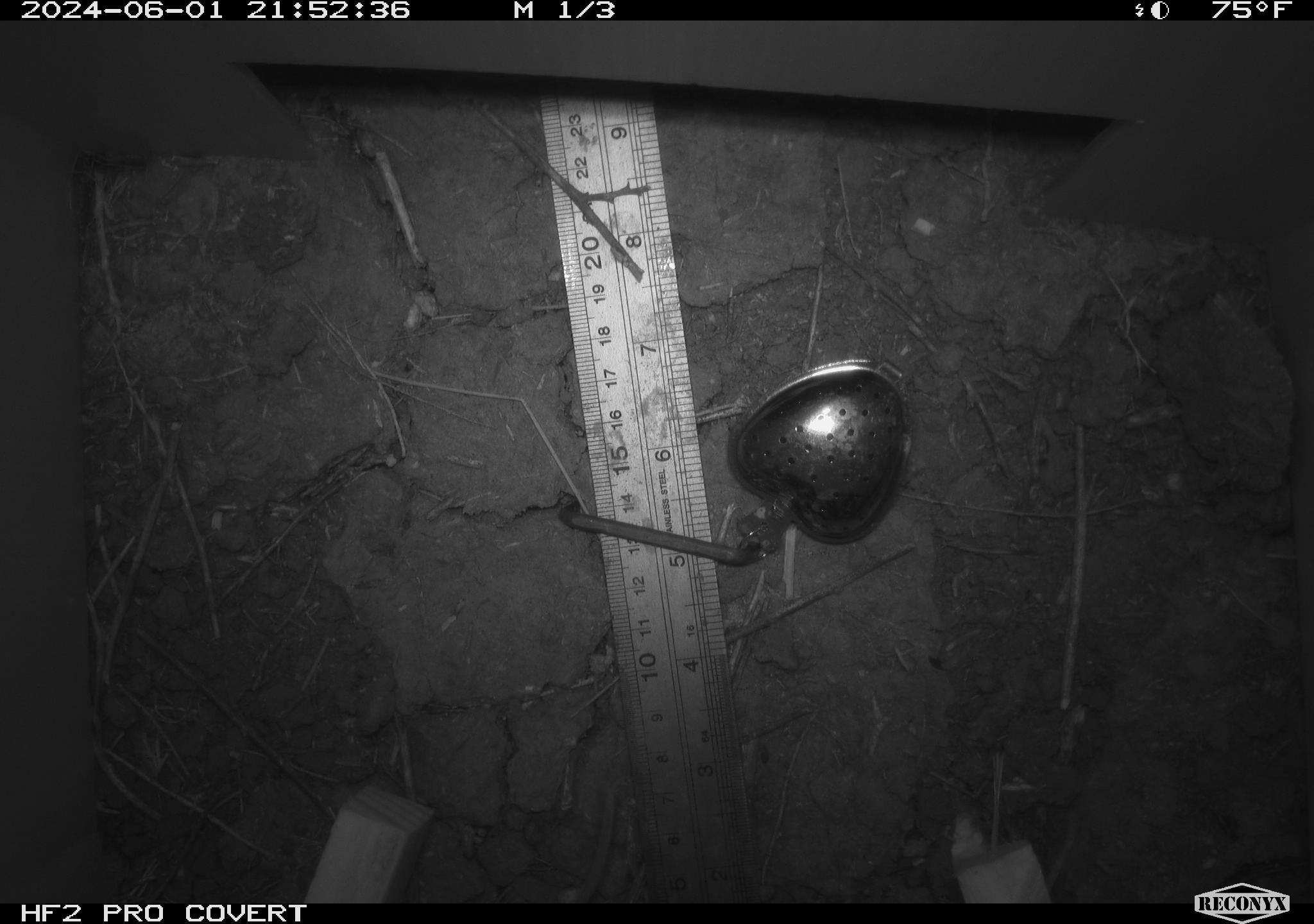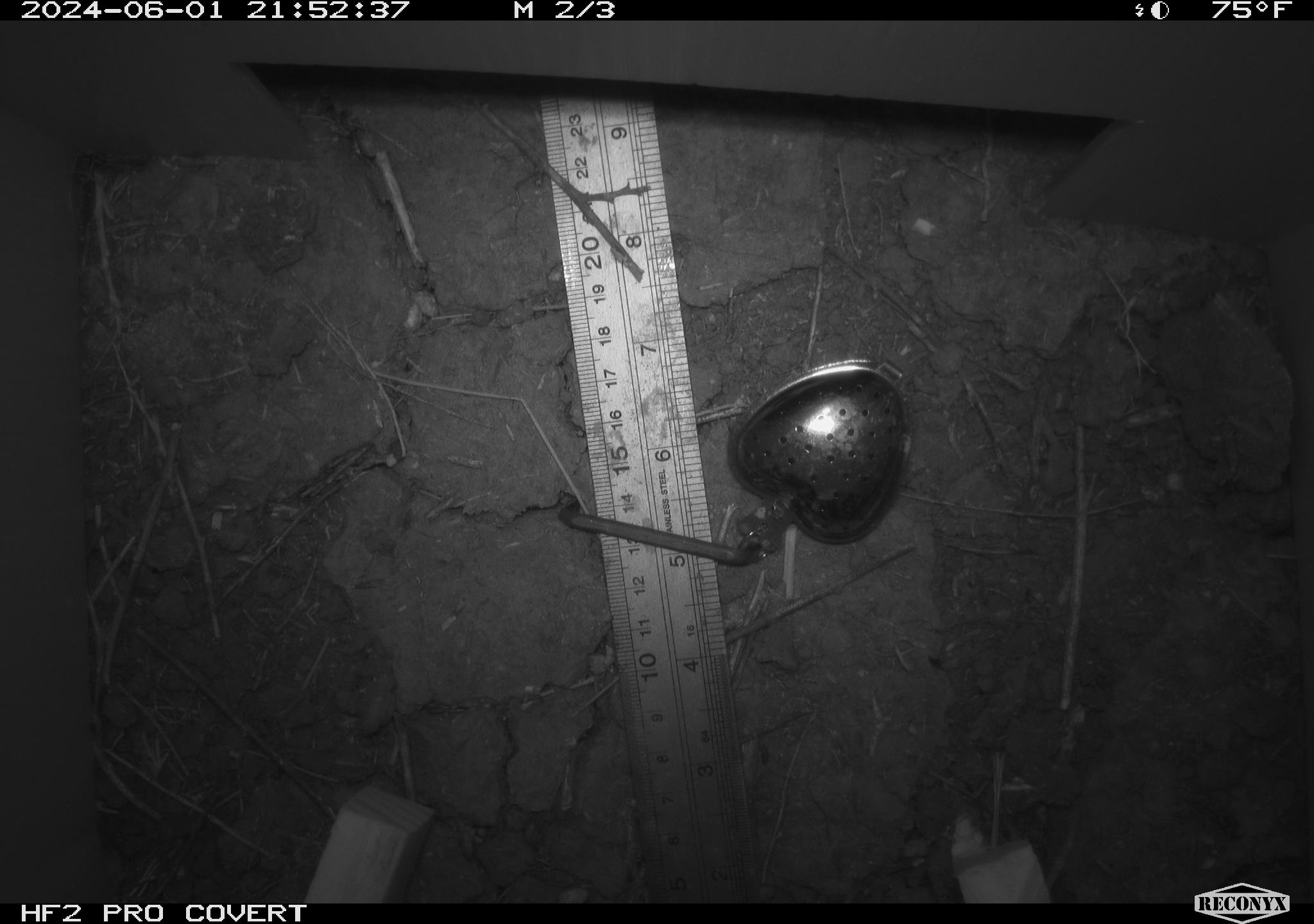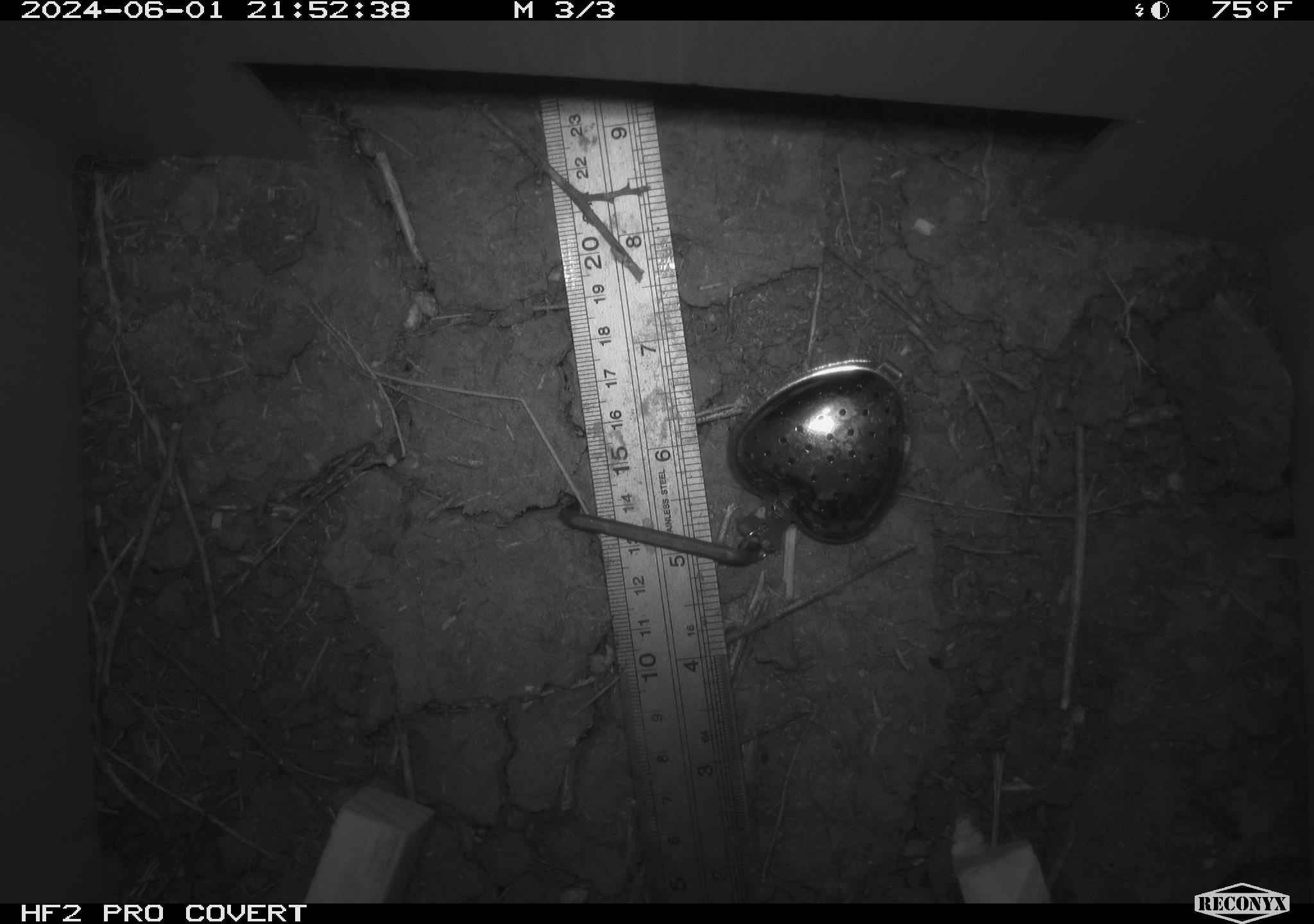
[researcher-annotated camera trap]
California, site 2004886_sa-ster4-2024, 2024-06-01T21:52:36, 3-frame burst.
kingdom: Animalia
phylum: Chordata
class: Mammalia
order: Rodentia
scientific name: Rodentia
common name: mouse species